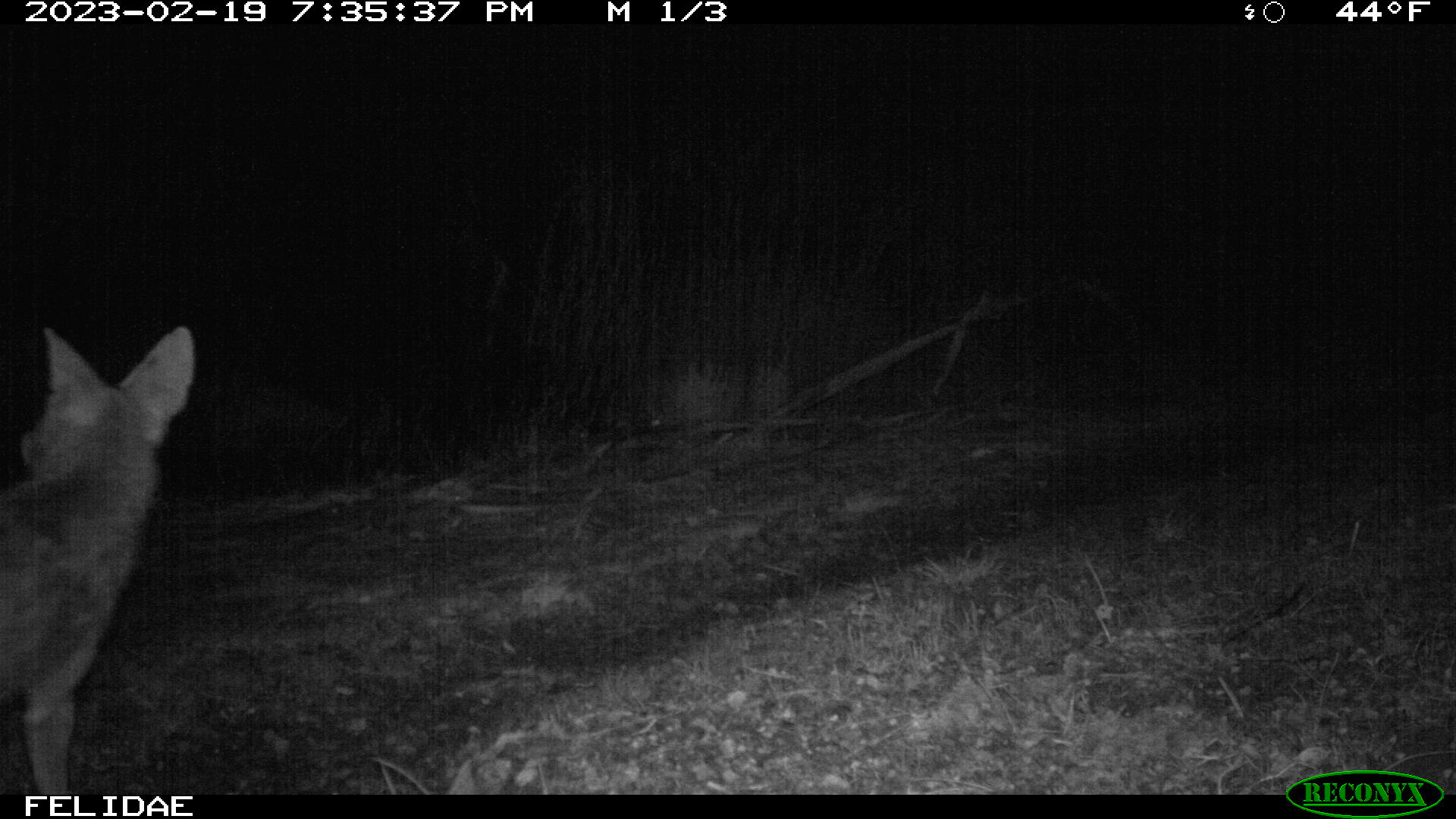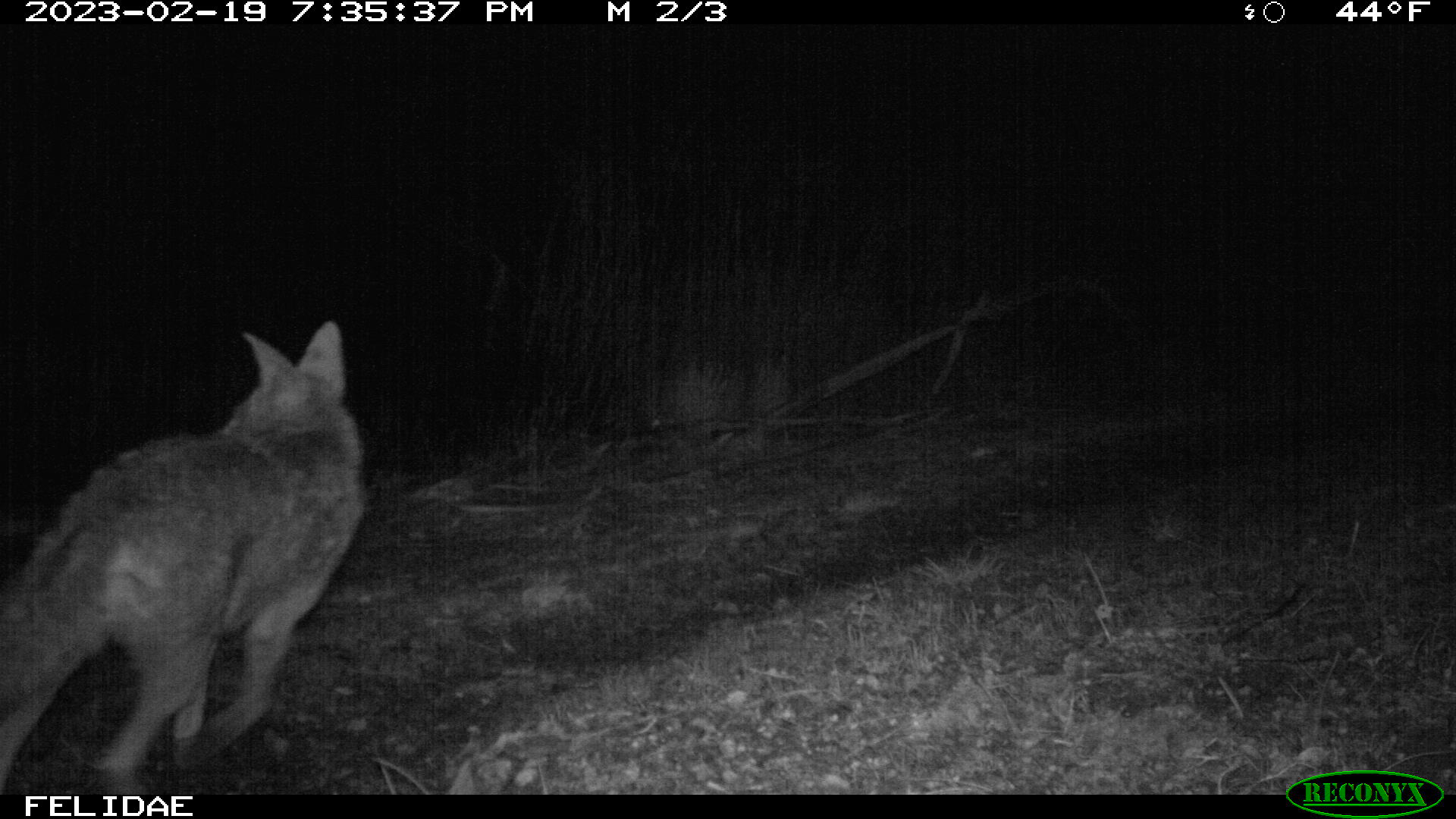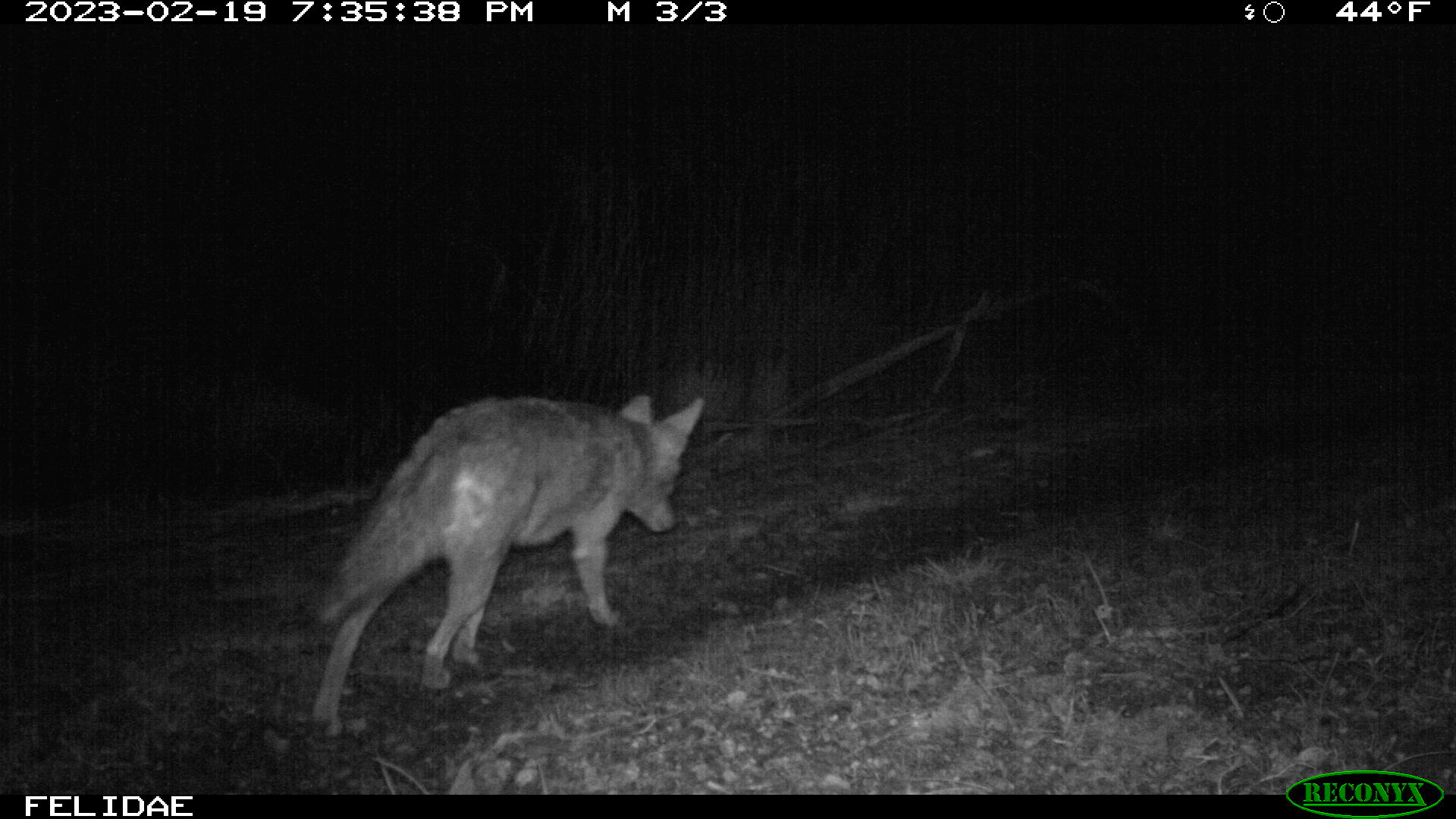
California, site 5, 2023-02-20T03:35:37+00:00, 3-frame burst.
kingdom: Animalia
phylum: Chordata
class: Mammalia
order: Carnivora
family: Canidae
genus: Canis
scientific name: Canis latrans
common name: coyote